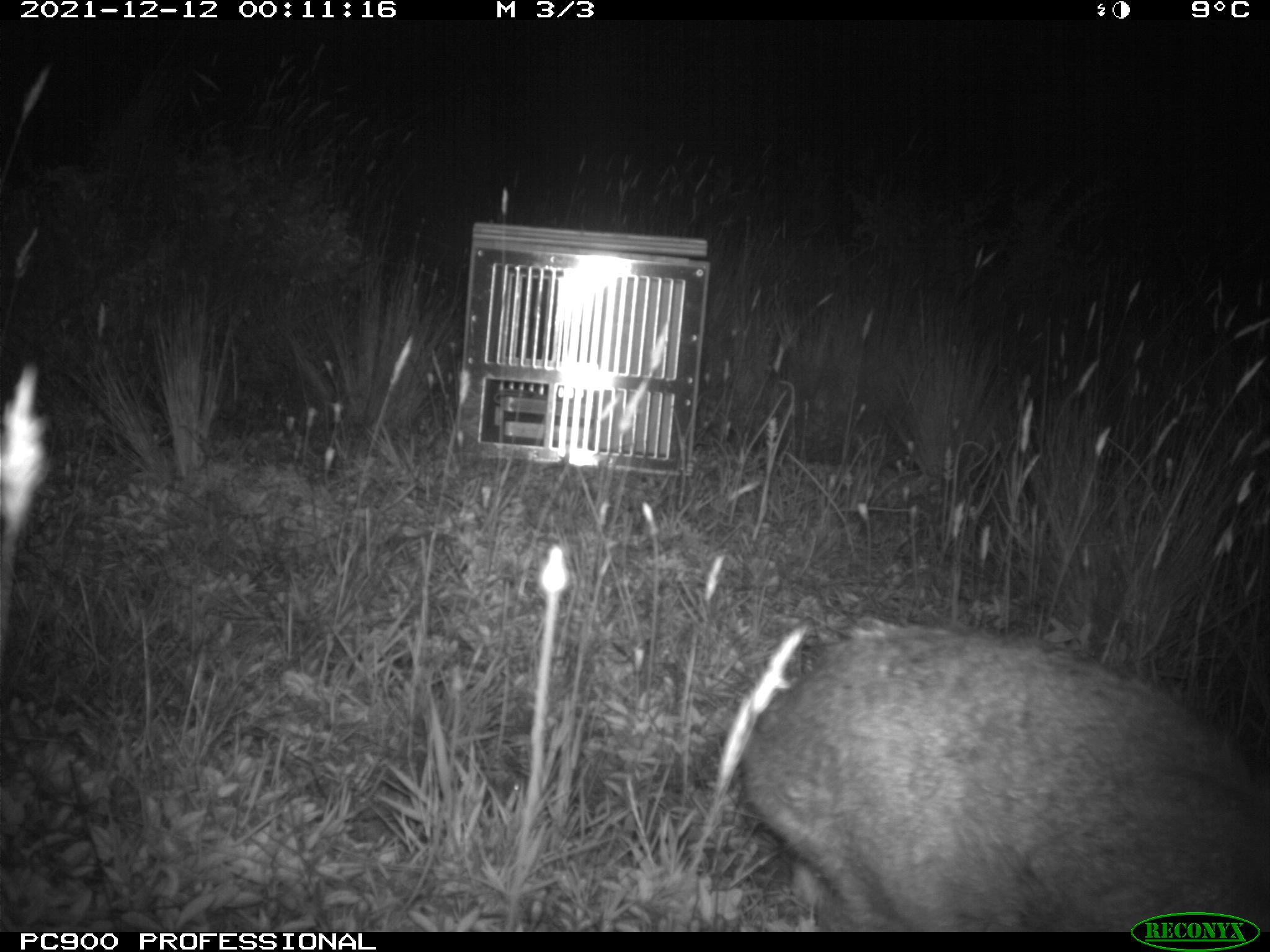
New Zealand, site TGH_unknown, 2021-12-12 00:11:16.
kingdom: Animalia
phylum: Chordata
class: Mammalia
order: Lagomorpha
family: Leporidae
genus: Oryctolagus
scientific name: Oryctolagus cuniculus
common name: european rabbit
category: rabbit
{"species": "rabbit (european rabbit) (Oryctolagus cuniculus)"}